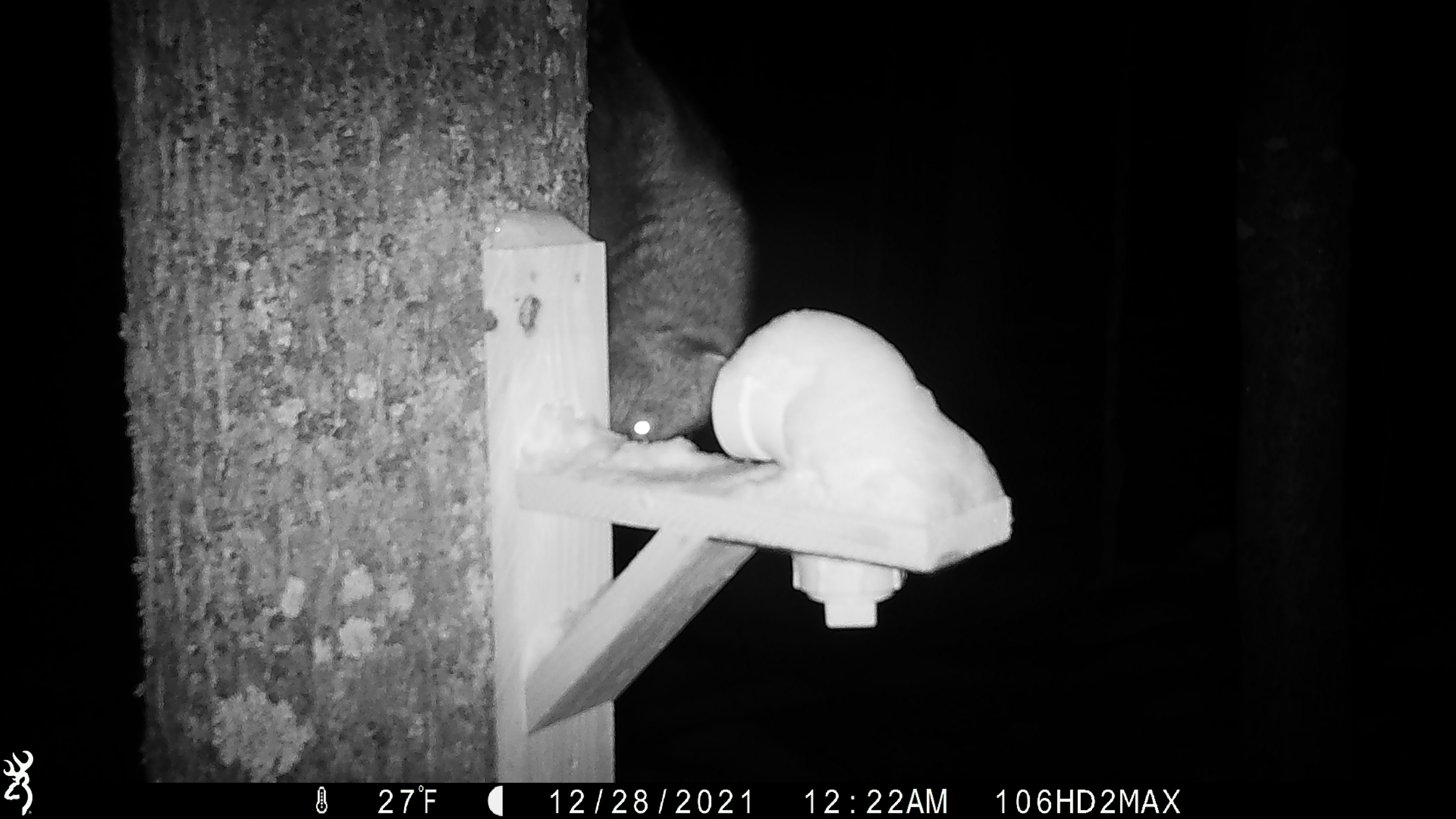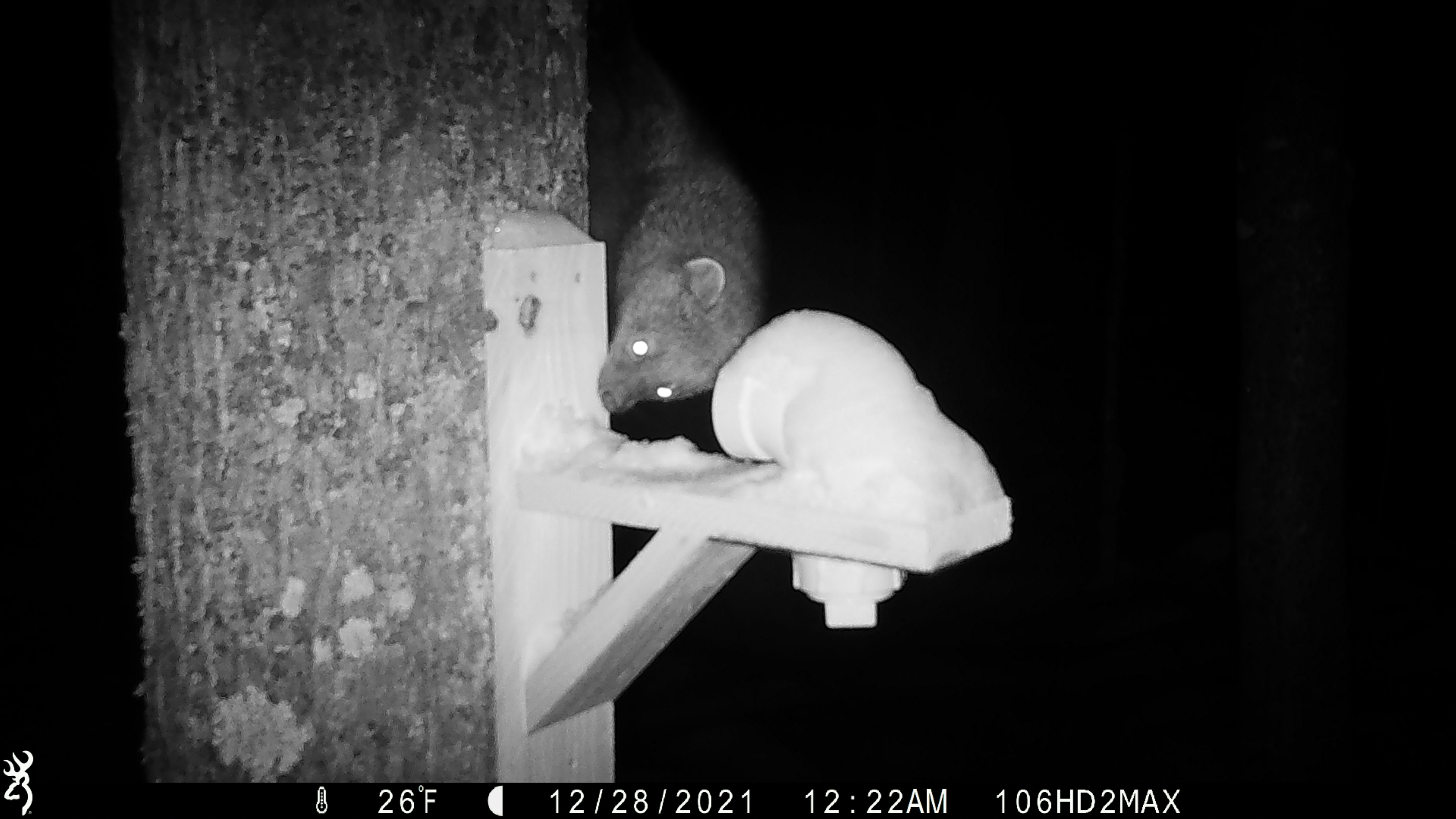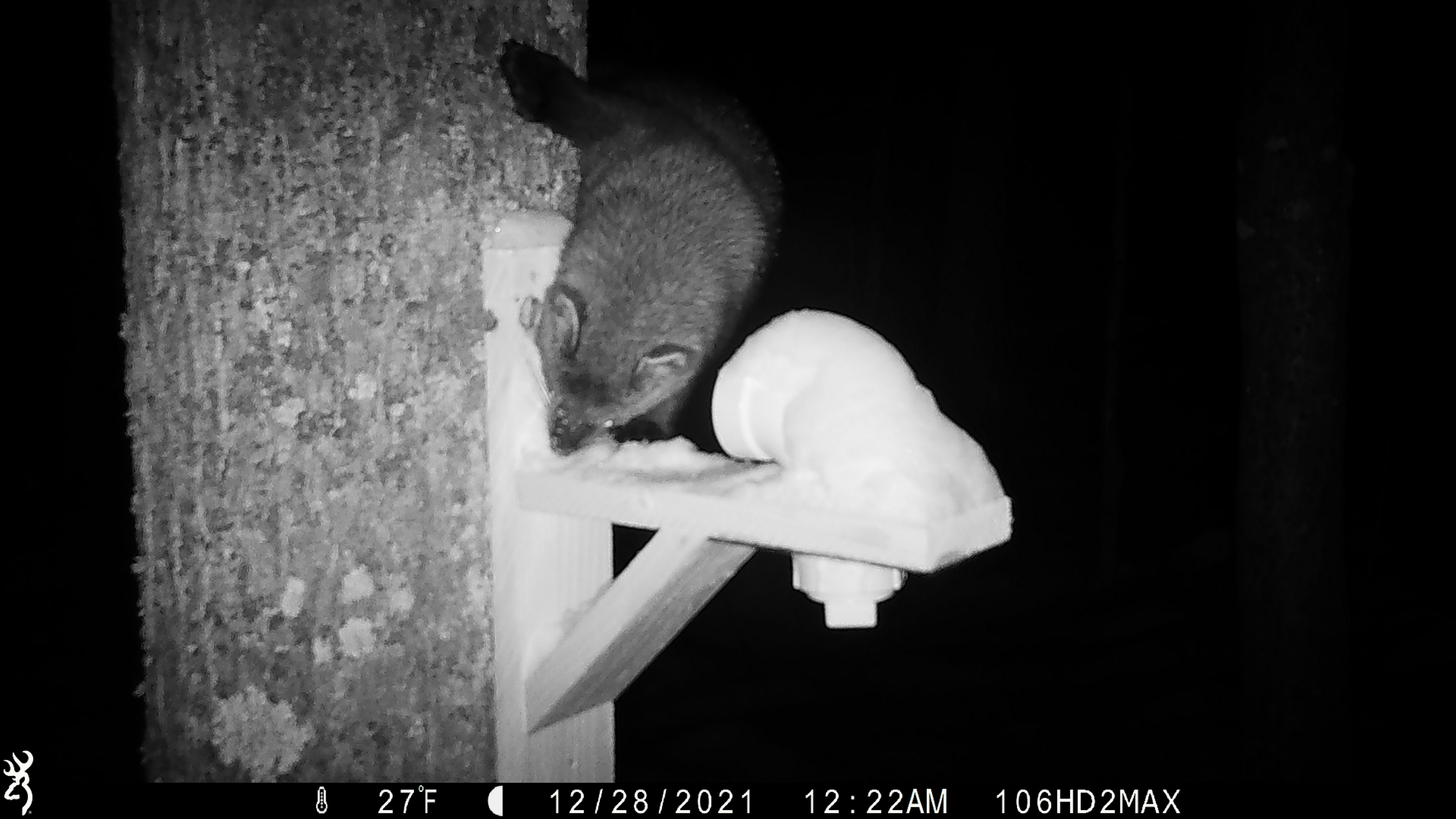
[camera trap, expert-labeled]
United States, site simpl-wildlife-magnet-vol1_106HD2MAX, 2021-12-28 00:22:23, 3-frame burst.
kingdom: Animalia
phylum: Chordata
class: Mammalia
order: Carnivora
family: Mustelidae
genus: Pekania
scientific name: Pekania pennanti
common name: fisher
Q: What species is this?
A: Fisher (Pekania pennanti).